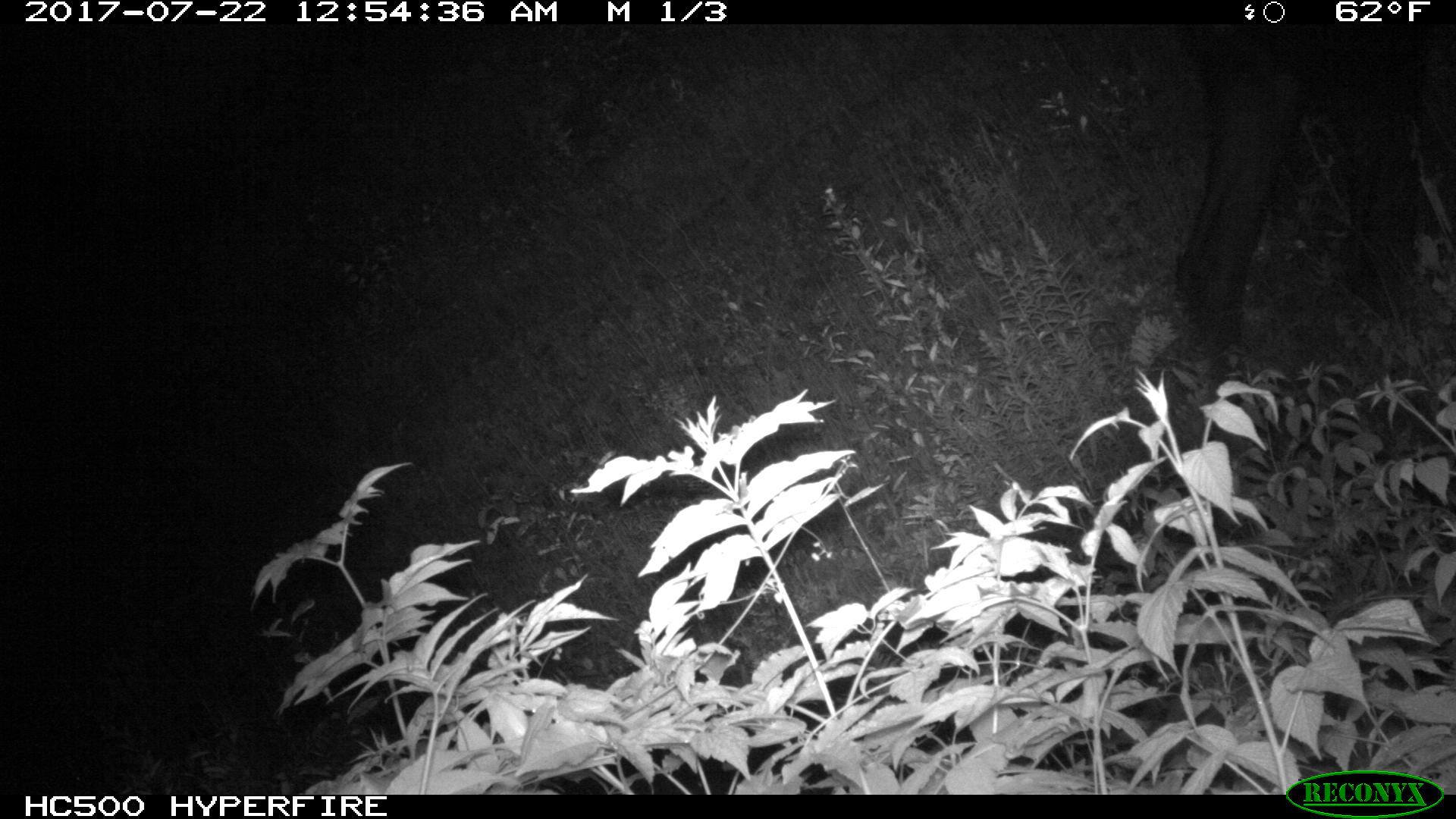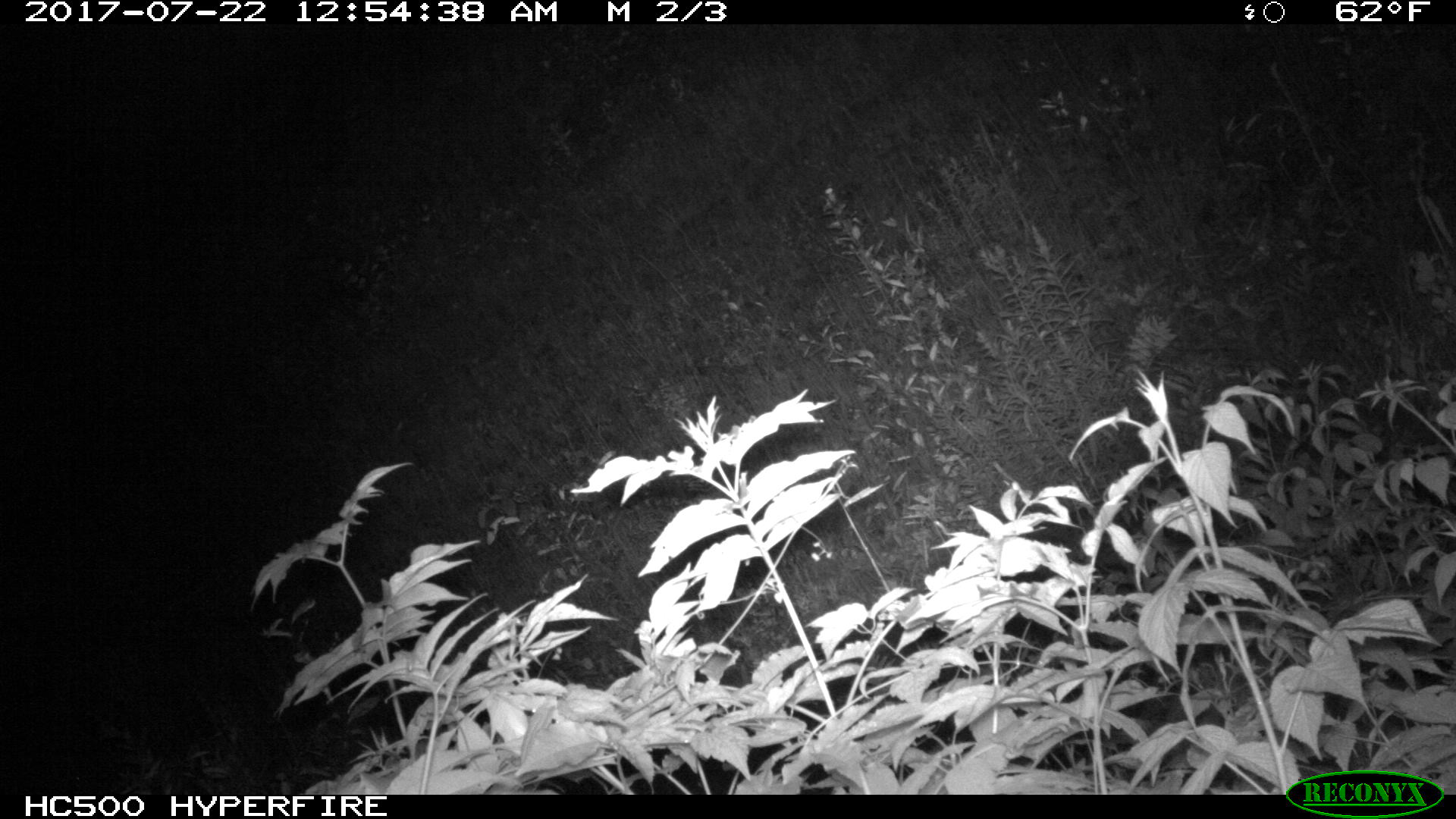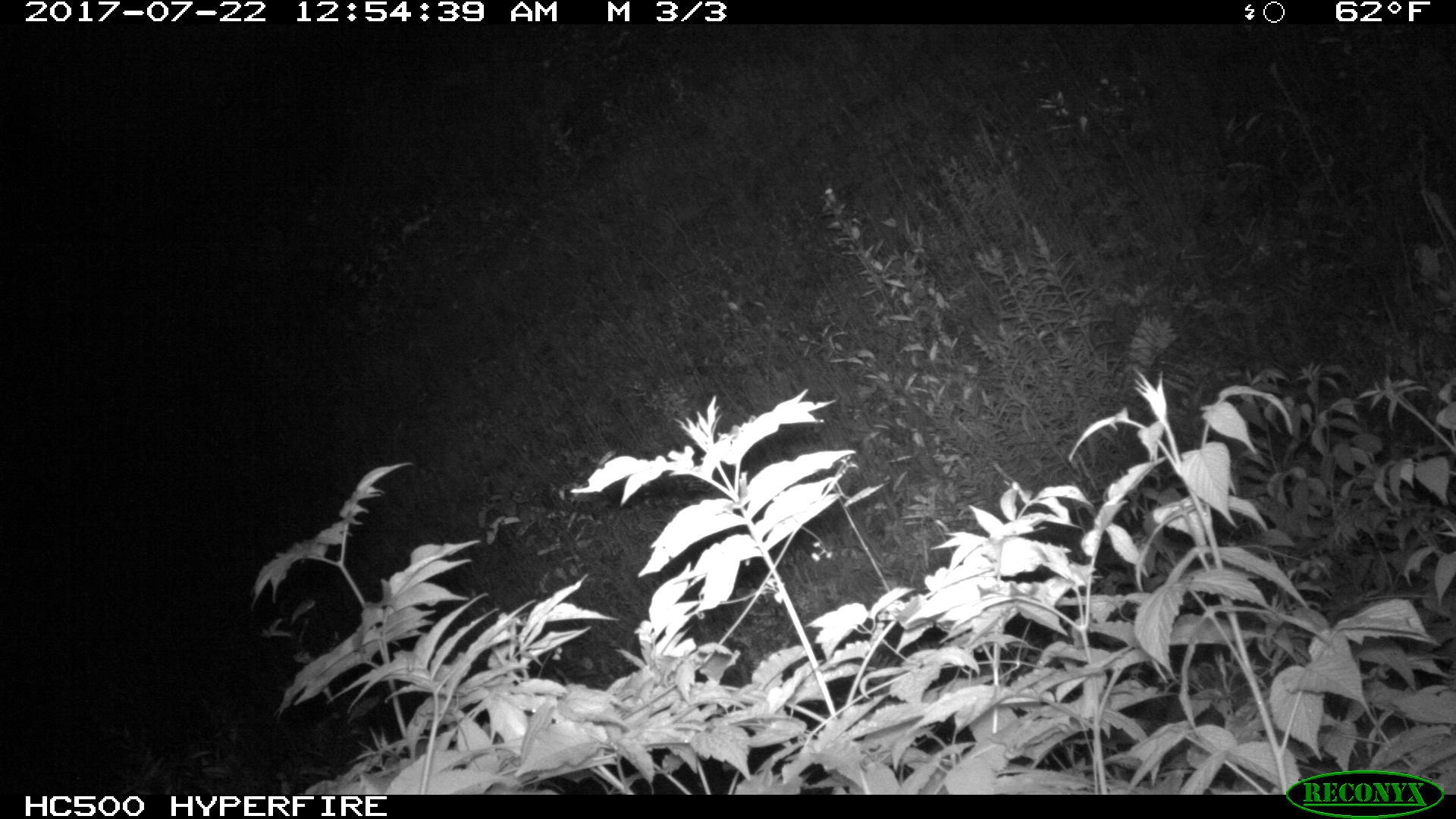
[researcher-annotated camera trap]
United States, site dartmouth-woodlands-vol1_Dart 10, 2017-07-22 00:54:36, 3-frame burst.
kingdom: Animalia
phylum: Chordata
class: Mammalia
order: Artiodactyla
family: Cervidae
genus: Alces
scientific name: Alces alces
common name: moose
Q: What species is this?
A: Moose (Alces alces).